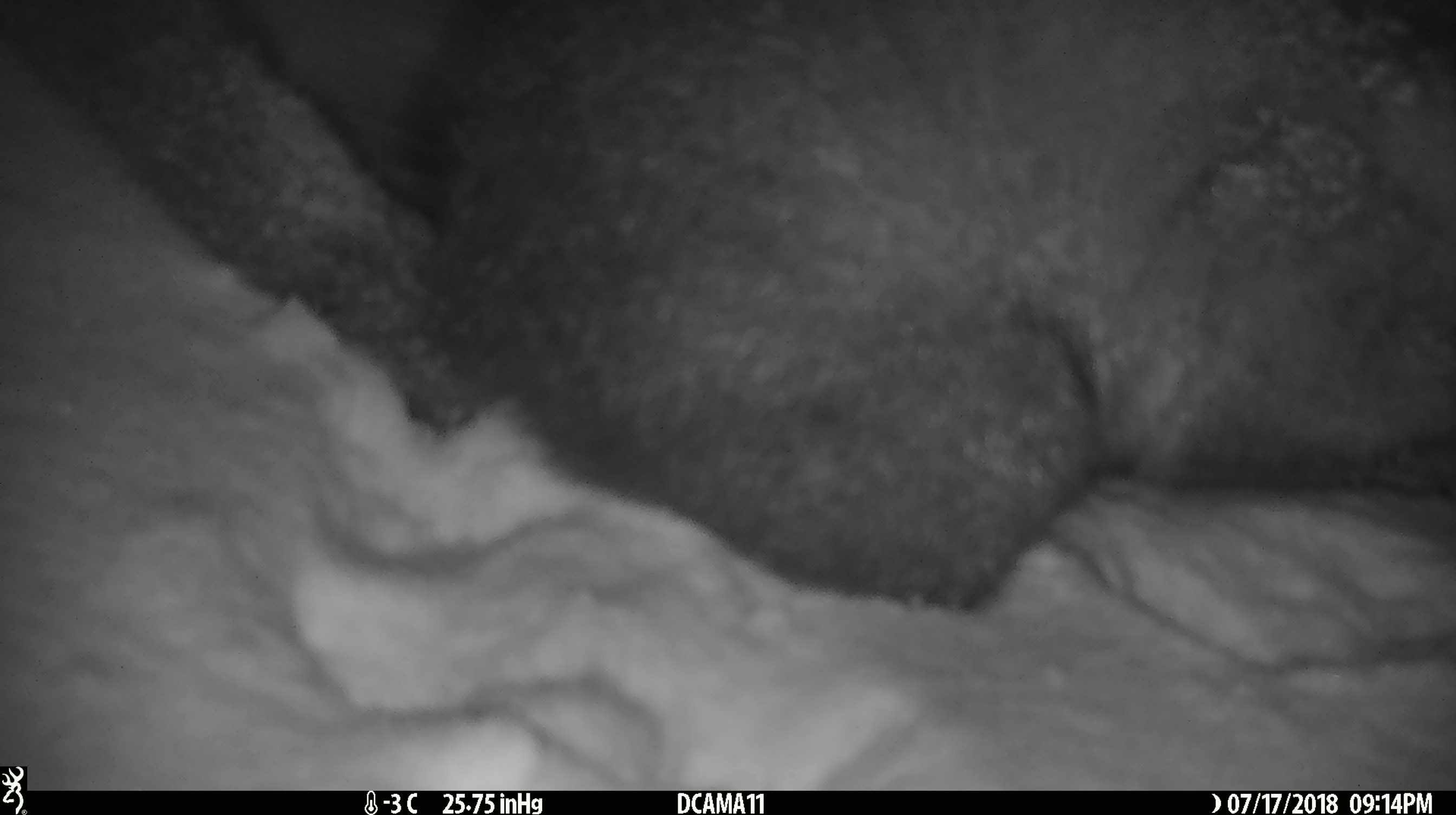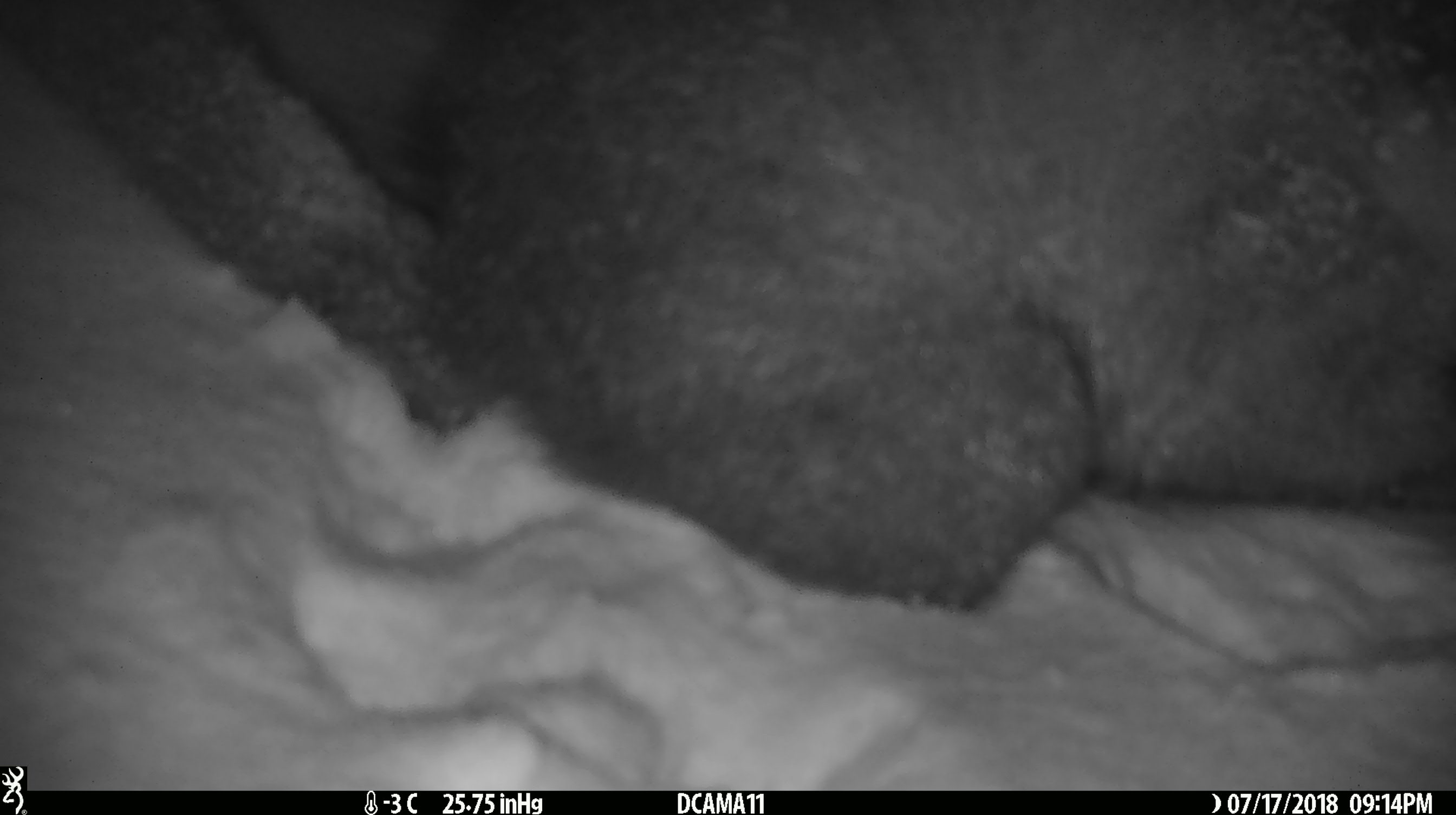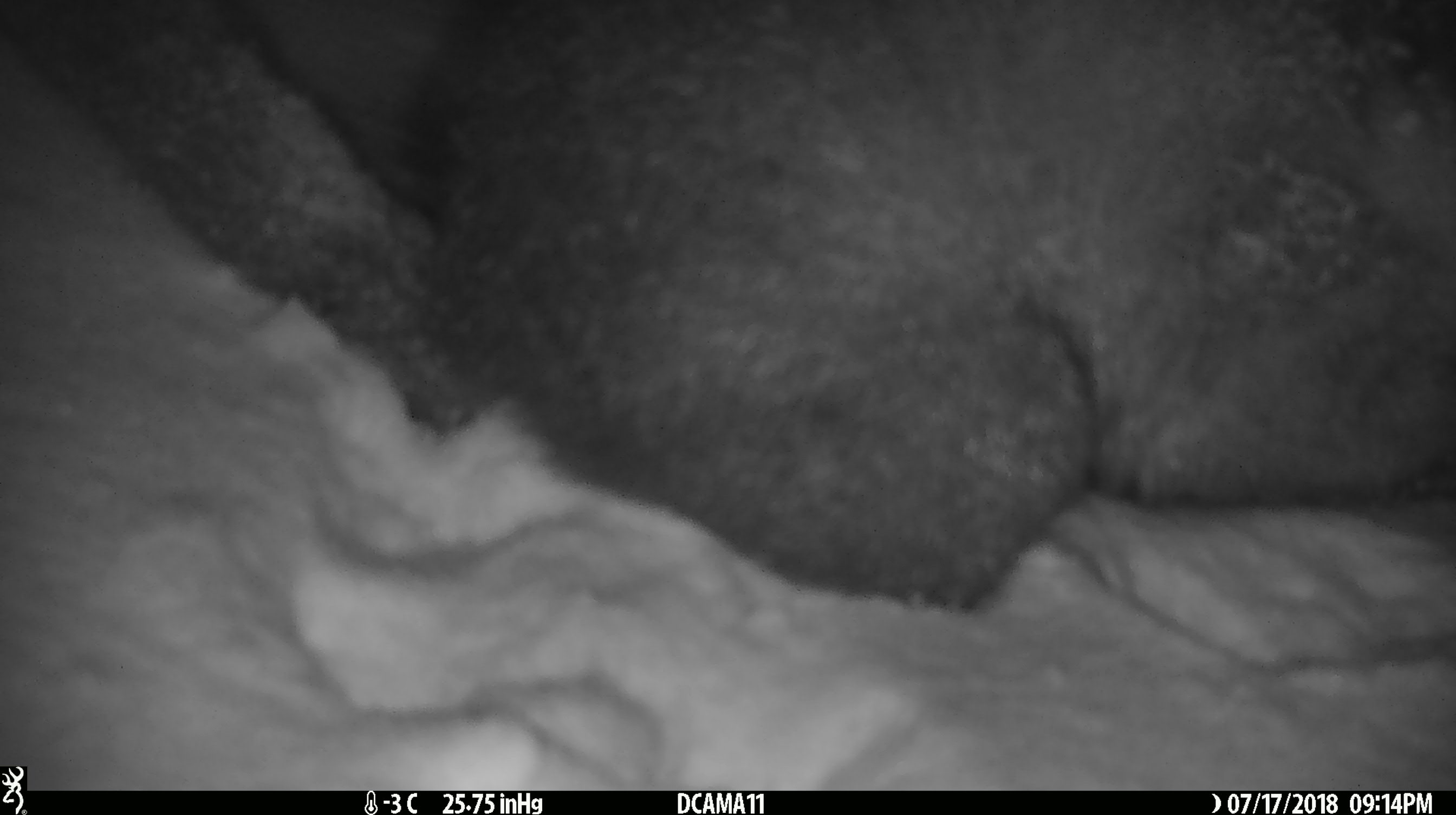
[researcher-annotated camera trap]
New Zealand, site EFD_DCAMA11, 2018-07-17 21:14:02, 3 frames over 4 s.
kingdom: Animalia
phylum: Chordata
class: Mammalia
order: Diprotodontia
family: Phalangeridae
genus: Trichosurus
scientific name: Trichosurus vulpecula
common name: common brushtail possum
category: possum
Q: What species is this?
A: Possum (common brushtail possum) (Trichosurus vulpecula).